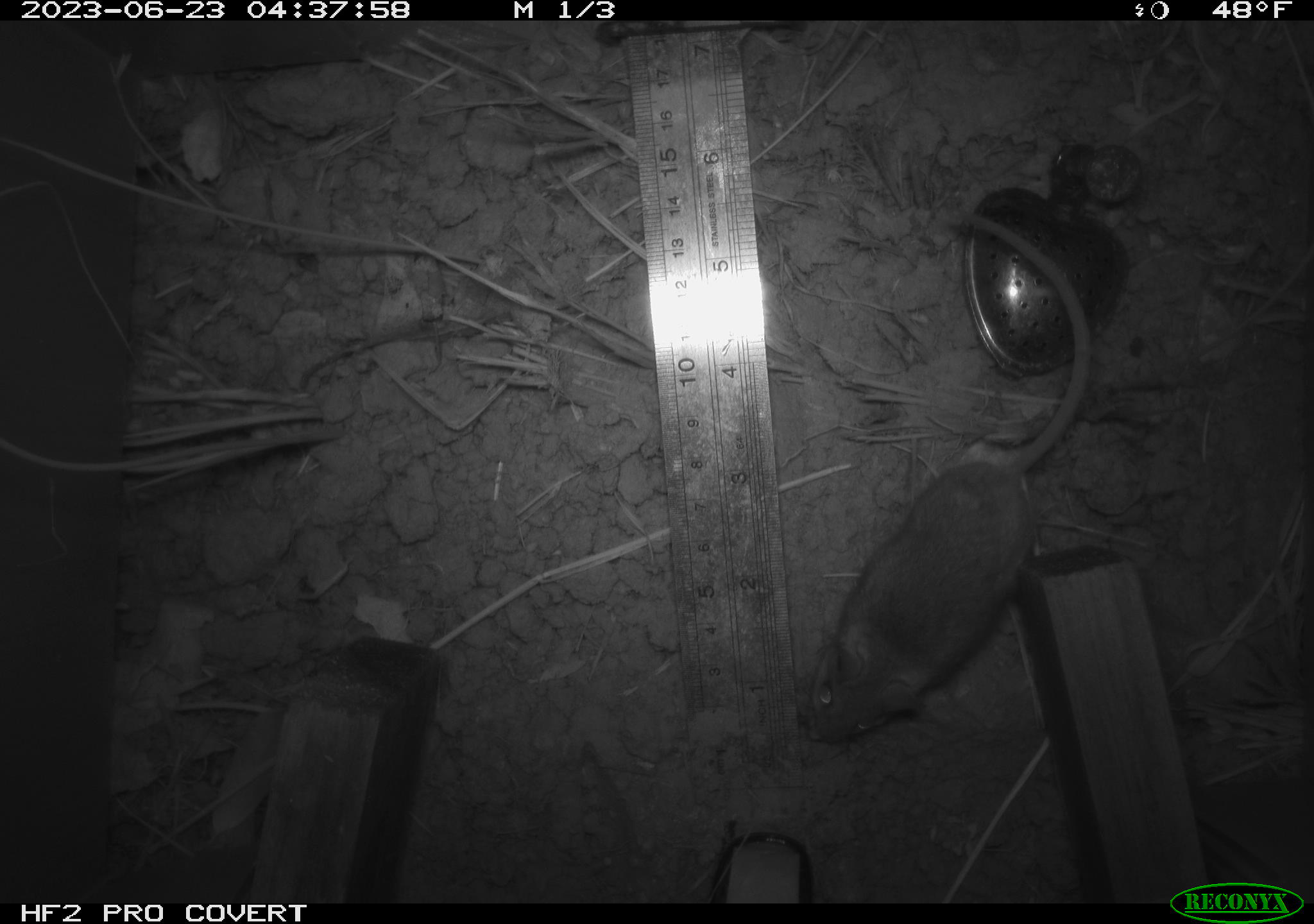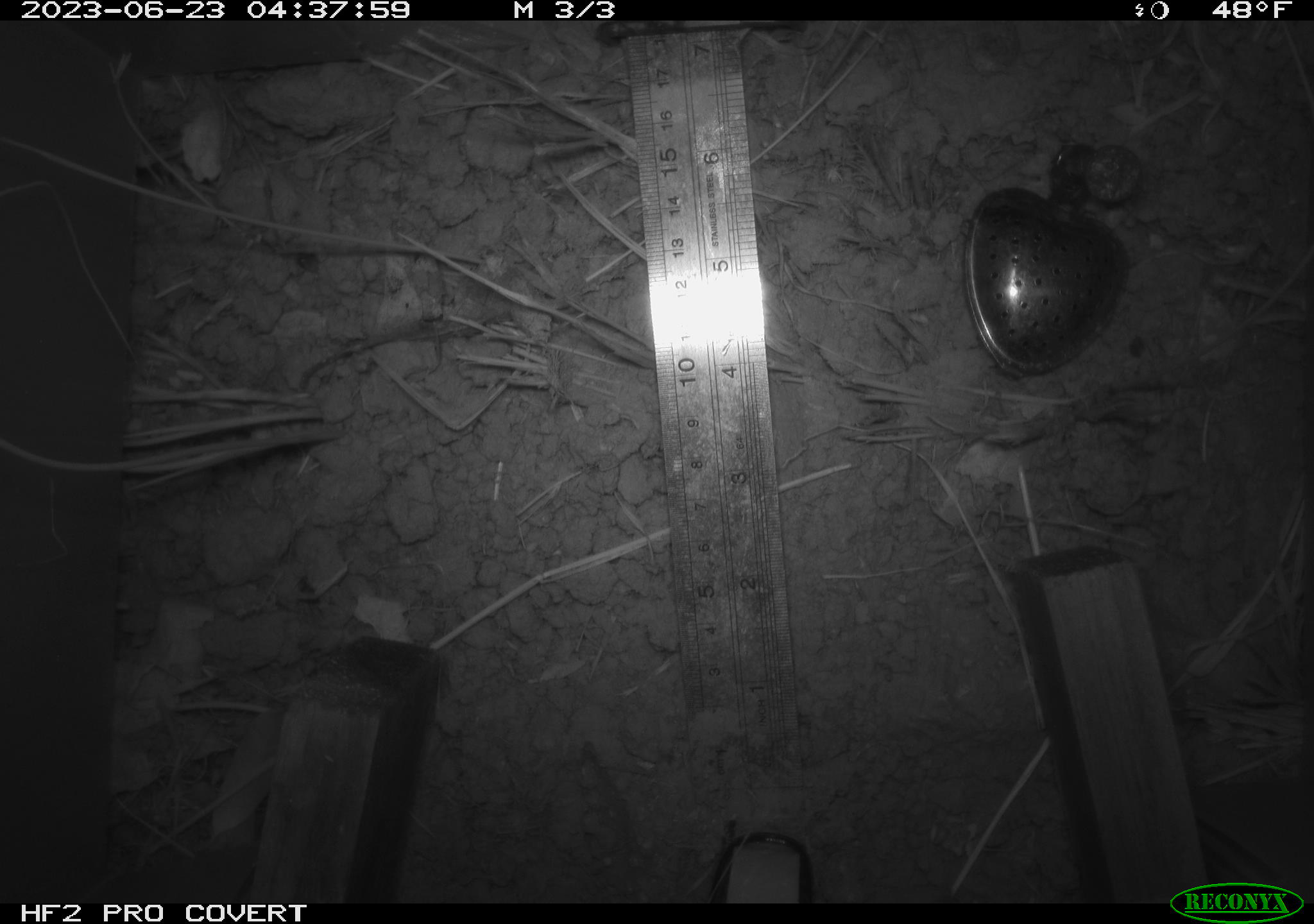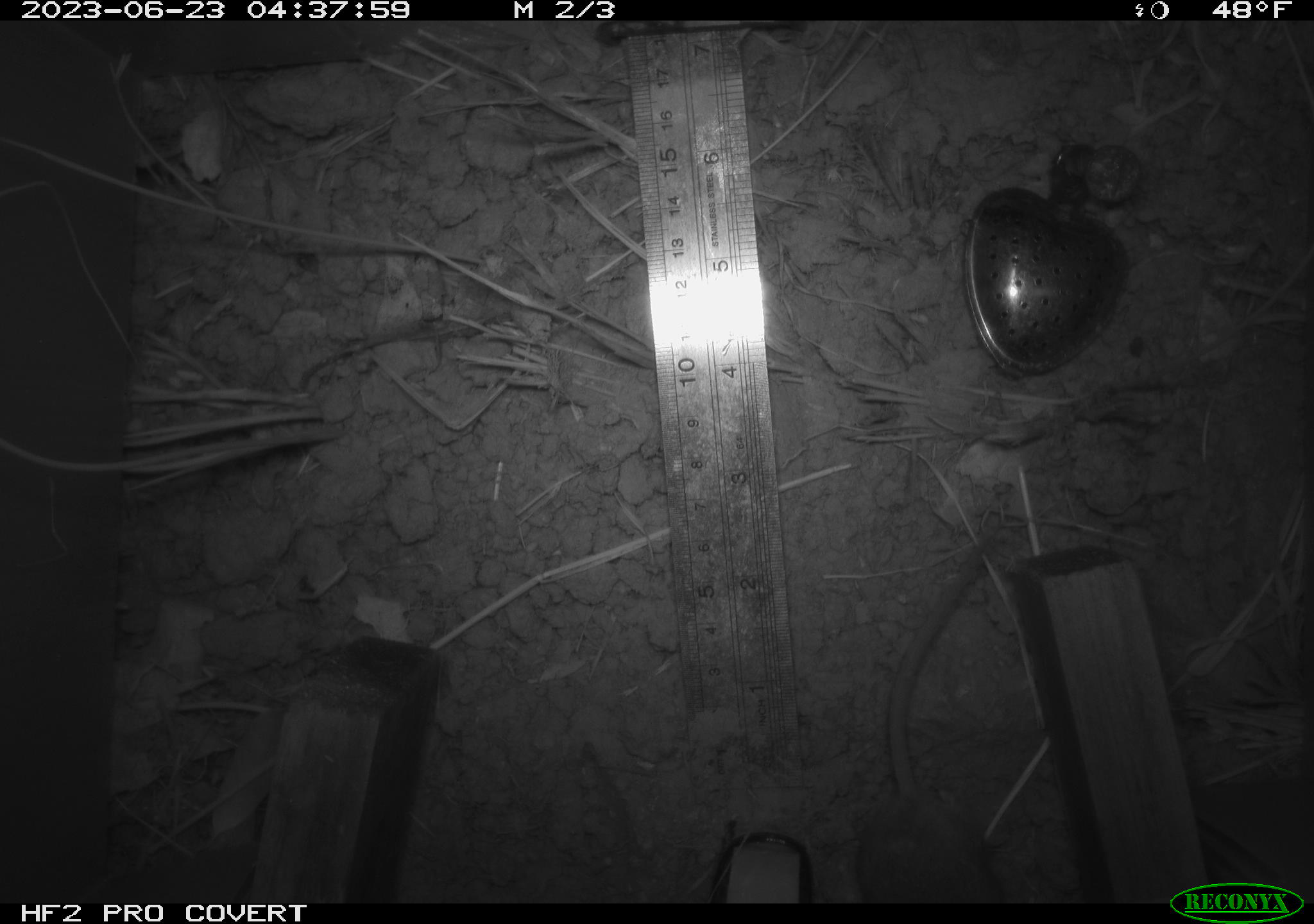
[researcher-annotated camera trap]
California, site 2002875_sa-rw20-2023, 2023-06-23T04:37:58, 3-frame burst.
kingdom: Animalia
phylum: Chordata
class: Mammalia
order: Rodentia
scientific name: Rodentia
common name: mouse species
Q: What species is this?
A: Mouse species (Rodentia).